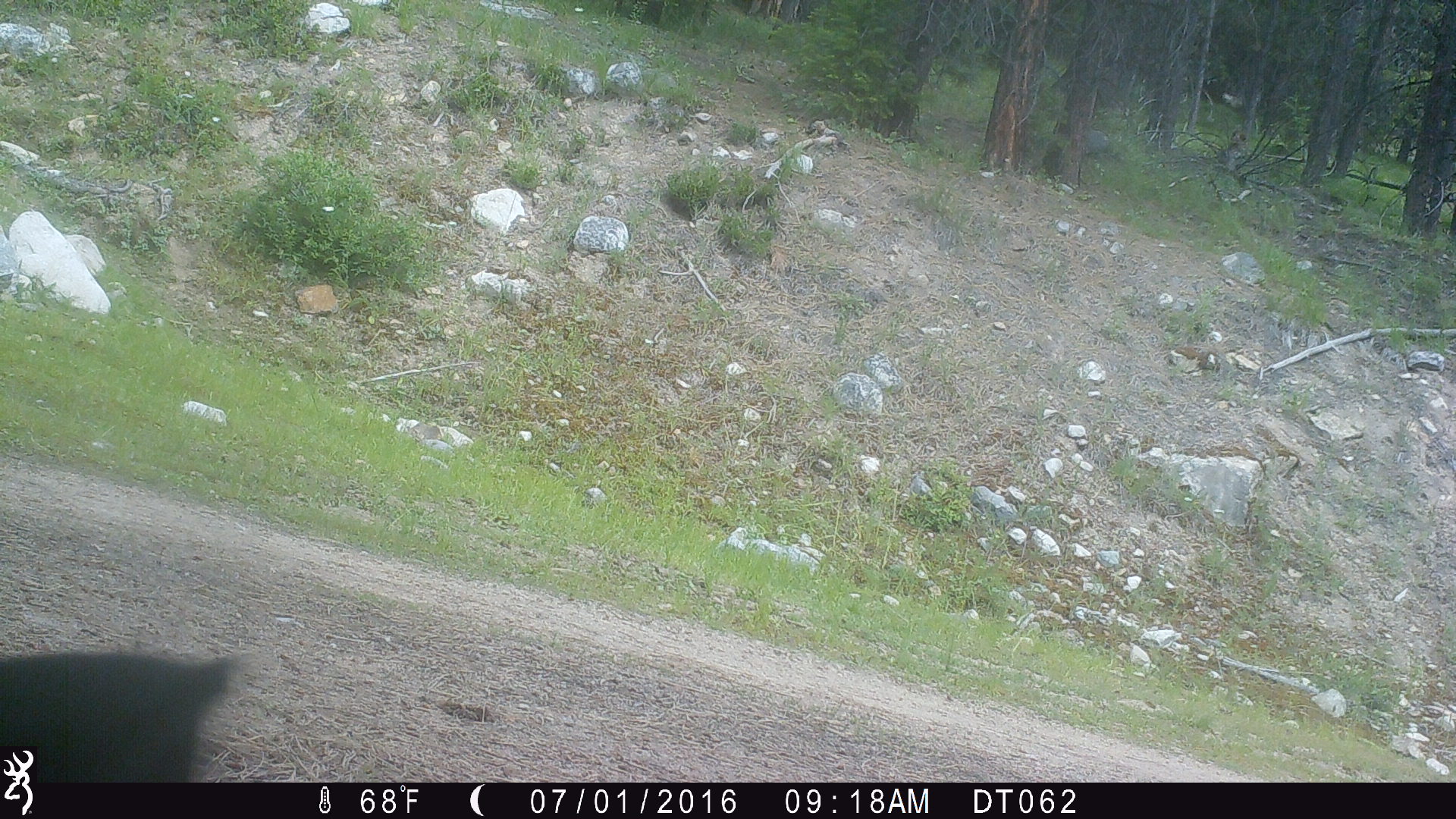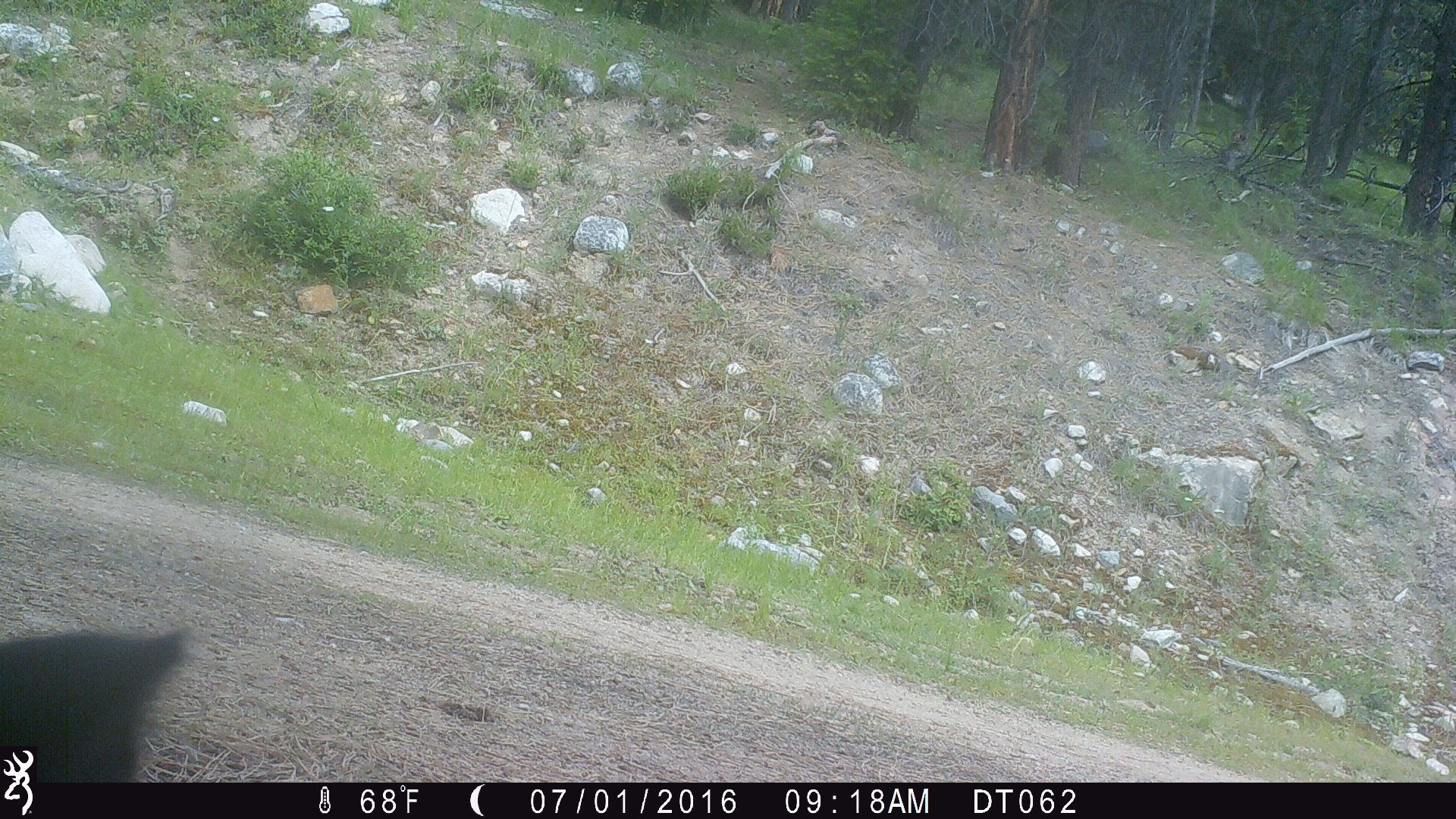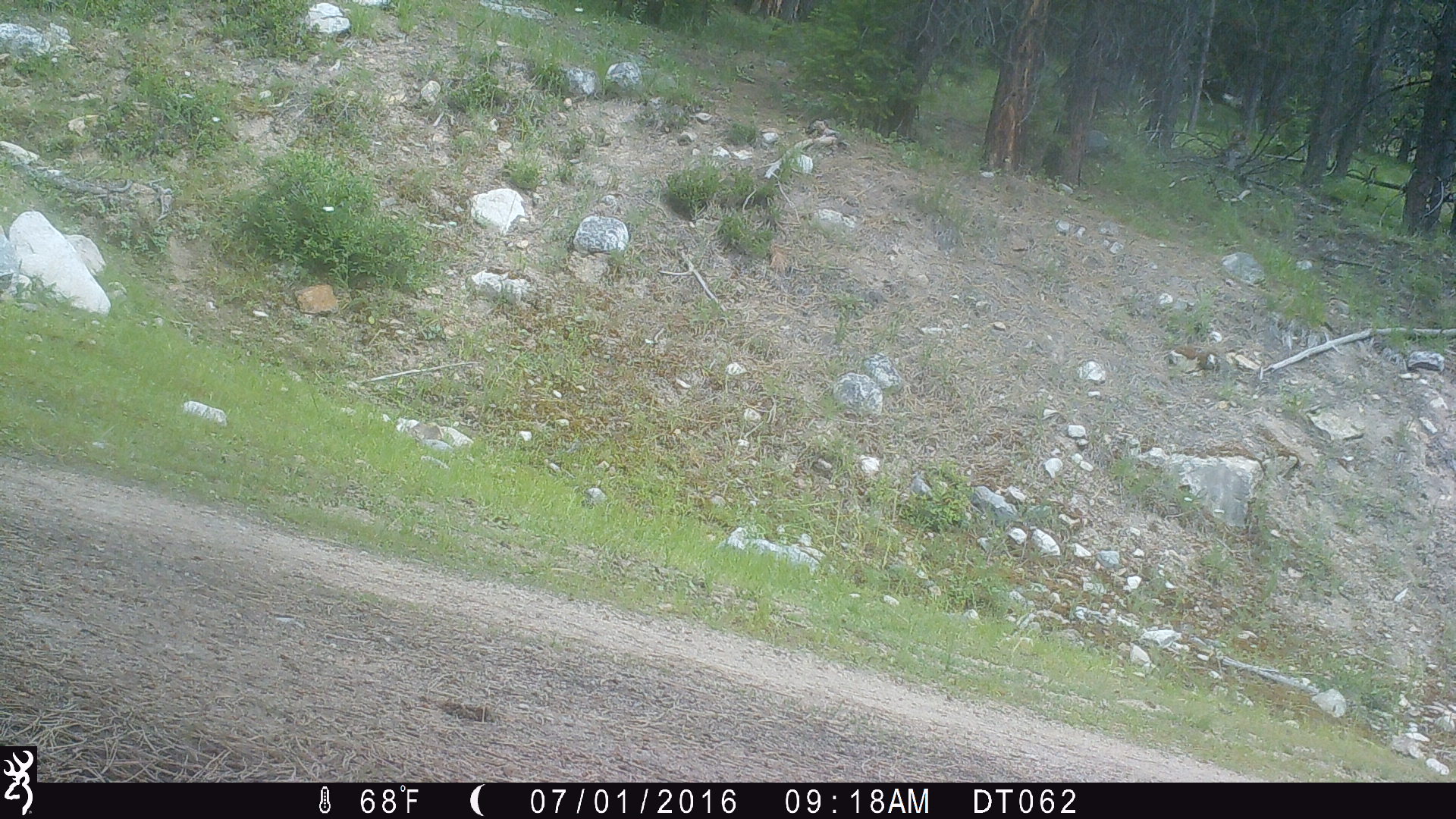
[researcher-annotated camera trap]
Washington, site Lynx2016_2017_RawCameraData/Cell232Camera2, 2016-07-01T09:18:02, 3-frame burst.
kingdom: Animalia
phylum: Chordata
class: Mammalia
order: Artiodactyla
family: Bovidae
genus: Bos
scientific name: Bos taurus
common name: domestic cattle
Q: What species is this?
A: Domestic cattle (Bos taurus).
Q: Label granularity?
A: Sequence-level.